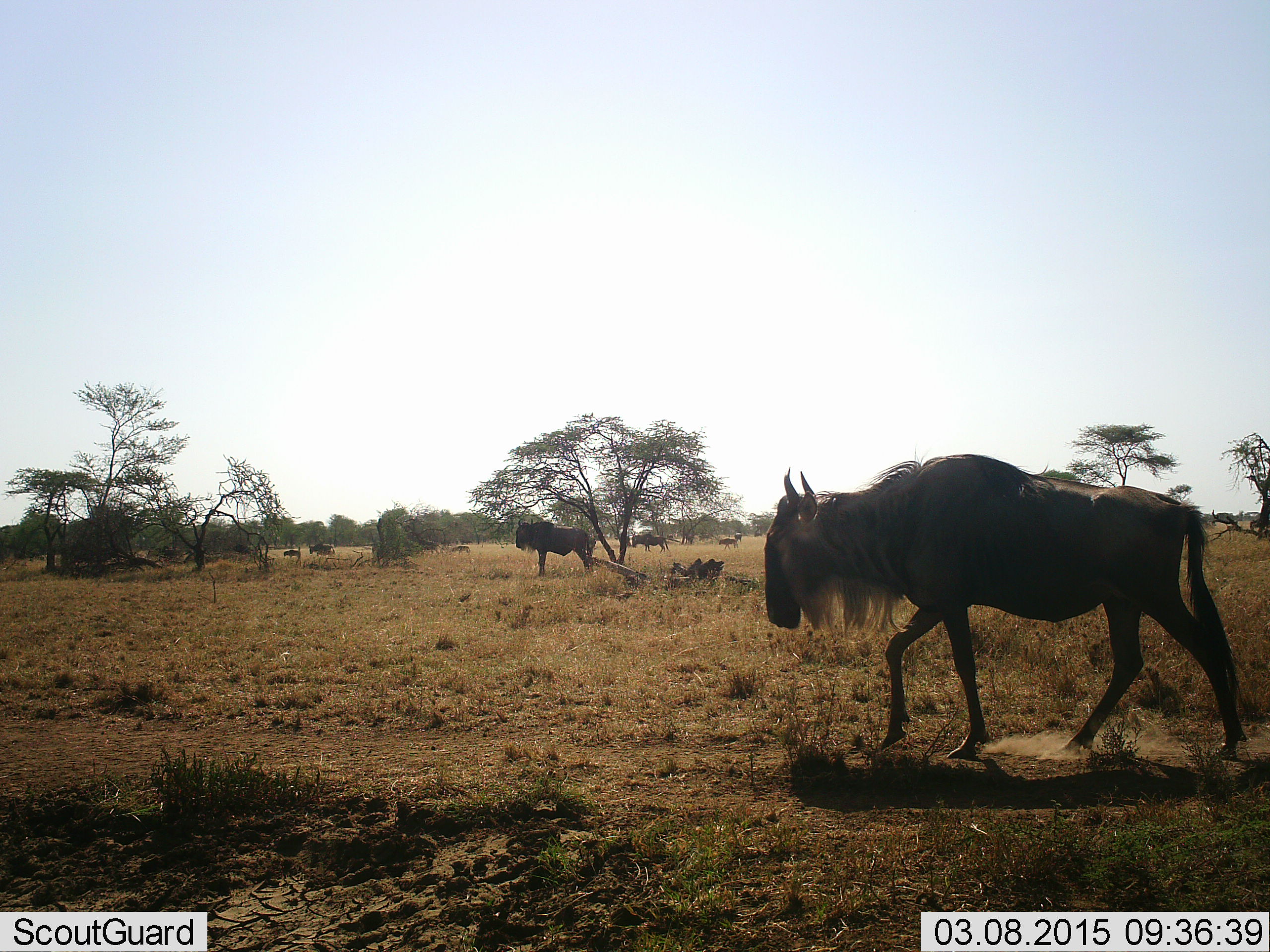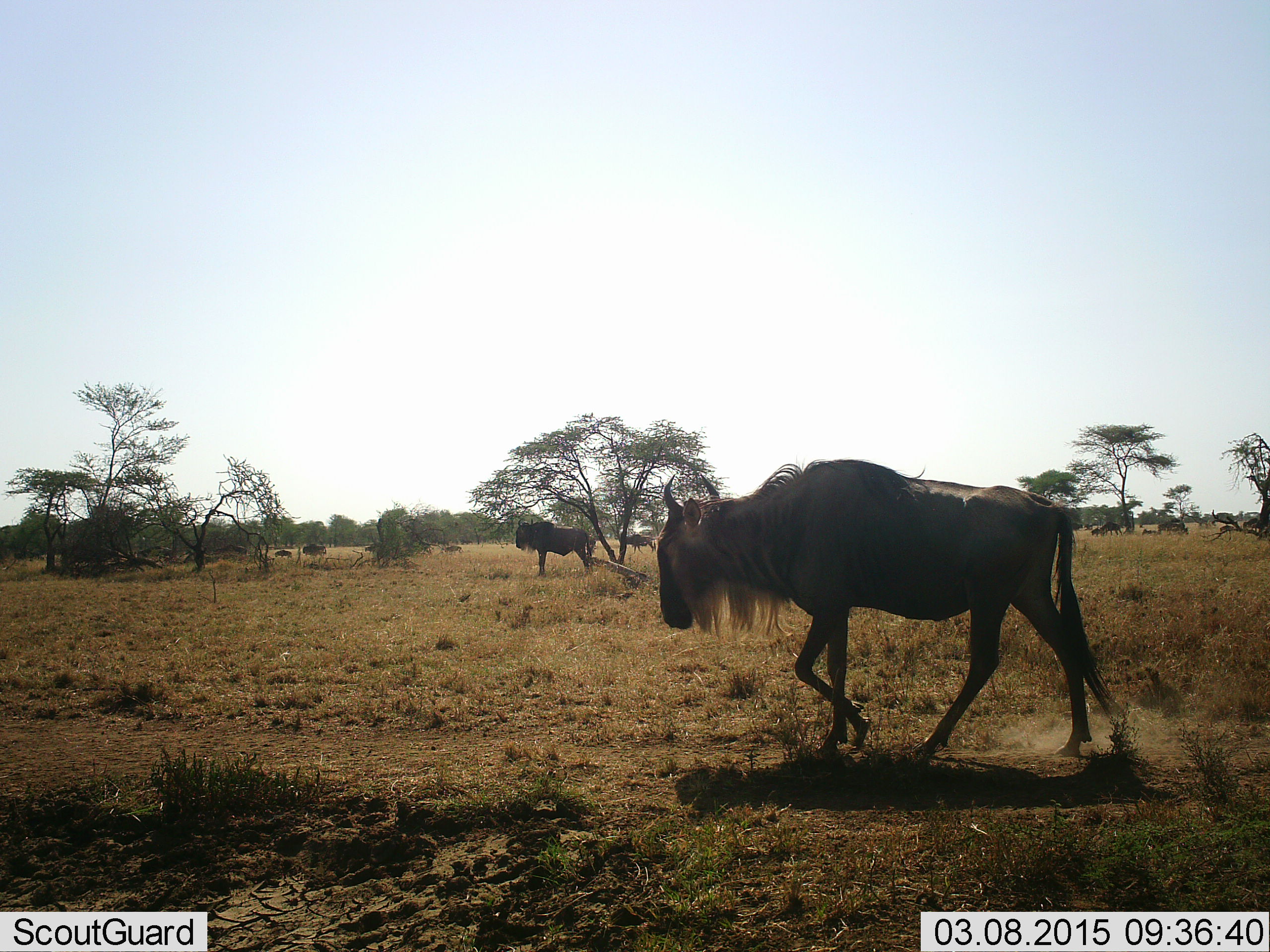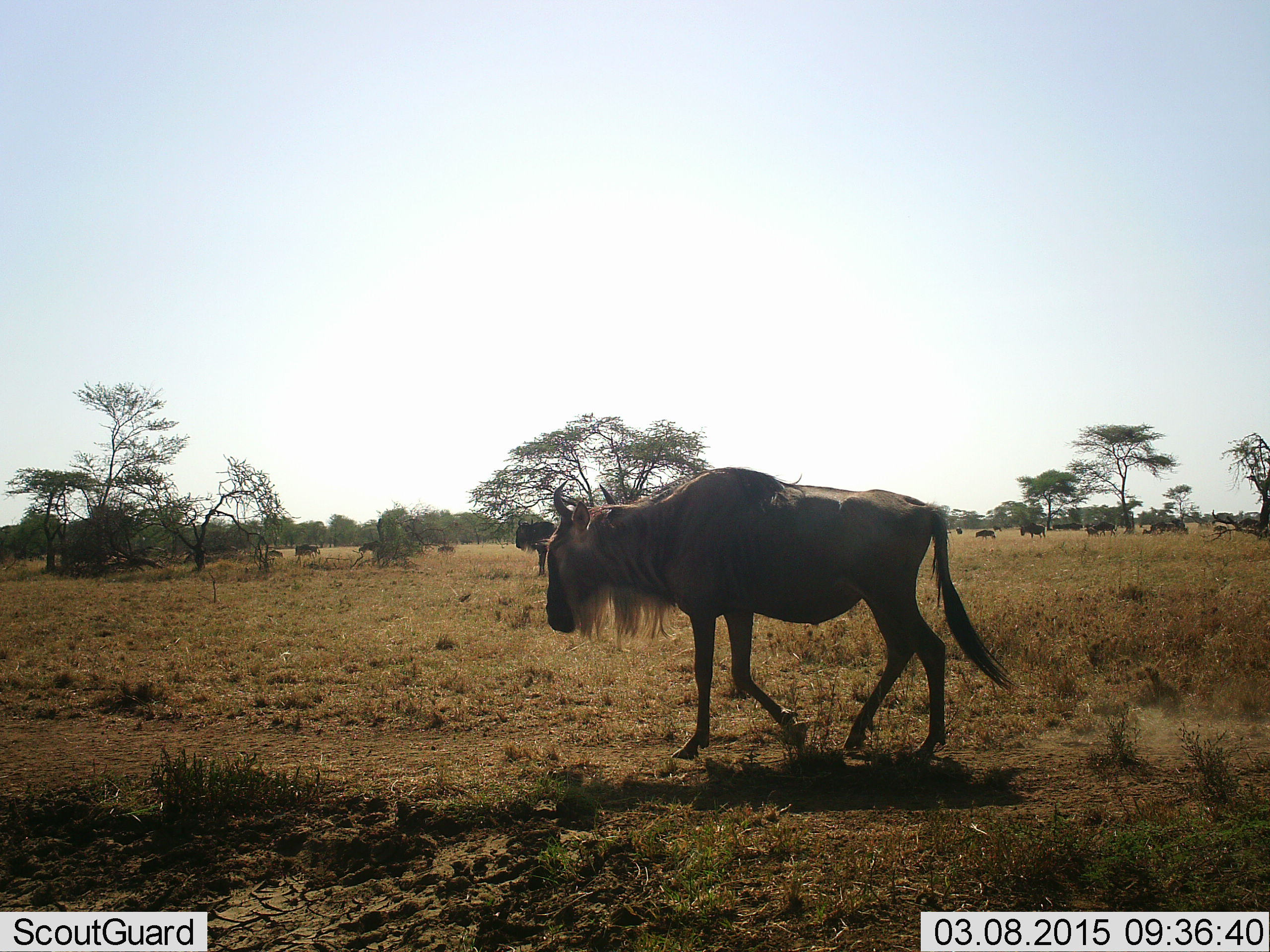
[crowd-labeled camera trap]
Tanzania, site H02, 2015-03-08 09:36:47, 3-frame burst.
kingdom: Animalia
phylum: Chordata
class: Mammalia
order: Artiodactyla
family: Bovidae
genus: Connochaetes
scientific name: Connochaetes taurinus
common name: blue wildebeest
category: wildebeest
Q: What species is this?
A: Wildebeest (blue wildebeest) (Connochaetes taurinus).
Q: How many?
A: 11-50.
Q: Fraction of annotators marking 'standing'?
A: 50%.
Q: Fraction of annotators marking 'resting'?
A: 0%.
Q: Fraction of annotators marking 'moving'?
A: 100%.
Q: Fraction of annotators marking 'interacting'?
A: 0%.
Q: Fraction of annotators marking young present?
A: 10%.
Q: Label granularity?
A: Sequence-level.